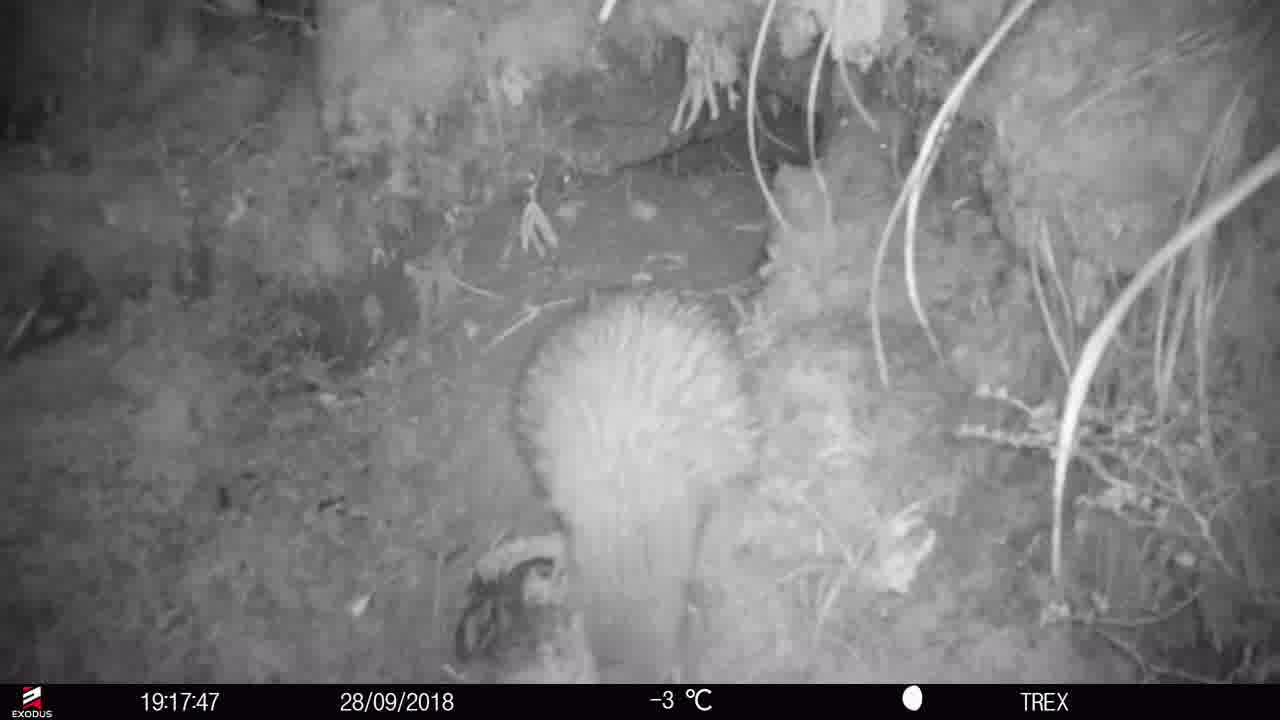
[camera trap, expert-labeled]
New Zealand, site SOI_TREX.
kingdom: Animalia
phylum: Chordata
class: Aves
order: Apterygiformes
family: Apterygidae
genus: Apteryx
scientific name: Apteryx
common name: kiwi